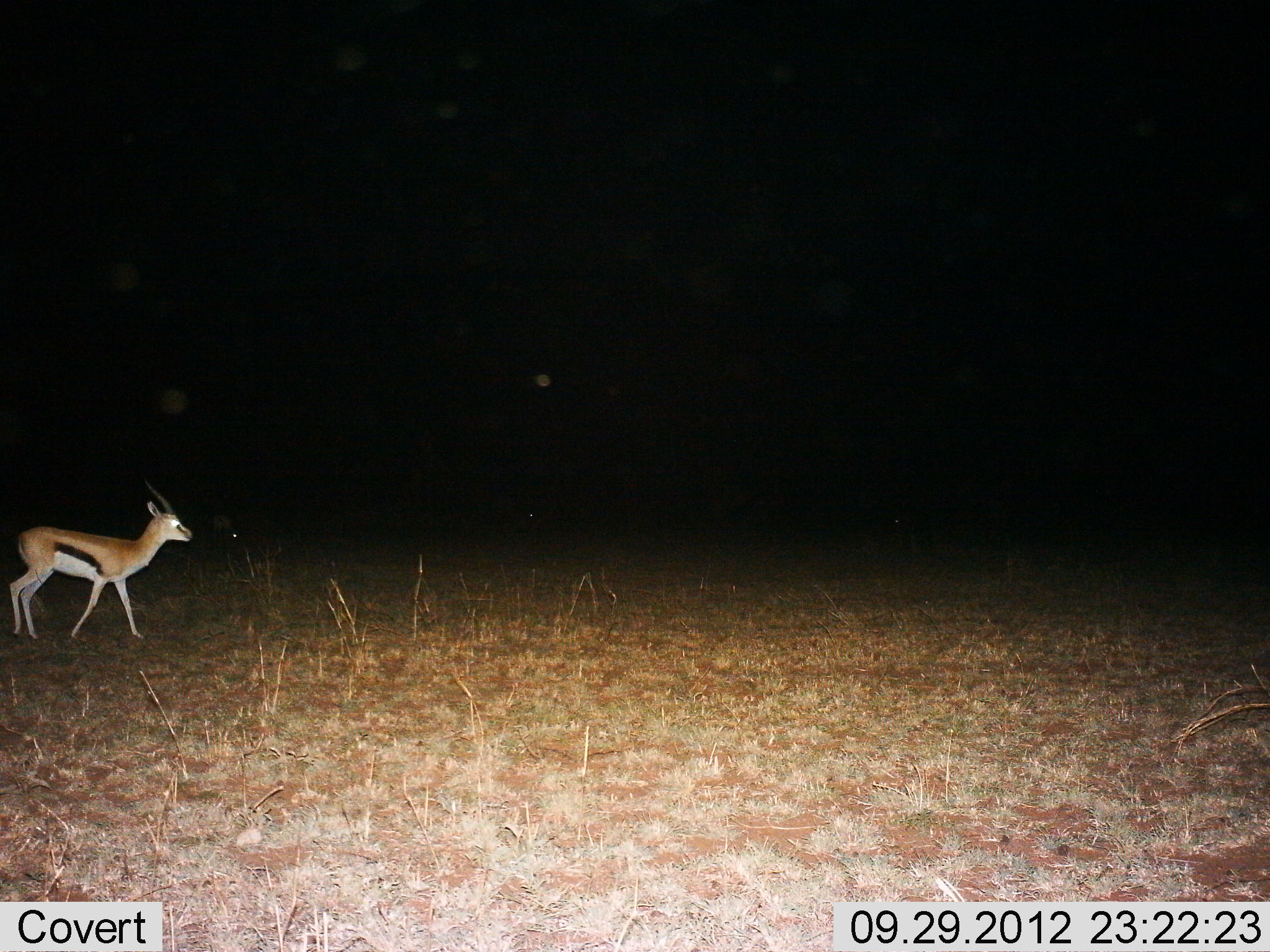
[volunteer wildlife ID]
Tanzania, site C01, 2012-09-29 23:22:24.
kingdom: Animalia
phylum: Chordata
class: Mammalia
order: Artiodactyla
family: Bovidae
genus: Eudorcas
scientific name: Eudorcas thomsonii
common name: thomson's gazelle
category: gazellethomsons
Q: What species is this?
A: Gazellethomsons (thomson's gazelle) (Eudorcas thomsonii).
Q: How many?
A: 1.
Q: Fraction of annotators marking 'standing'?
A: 40%.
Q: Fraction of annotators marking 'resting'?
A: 0%.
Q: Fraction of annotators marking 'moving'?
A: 70%.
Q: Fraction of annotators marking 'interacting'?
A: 0%.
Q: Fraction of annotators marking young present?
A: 0%.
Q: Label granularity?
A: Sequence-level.